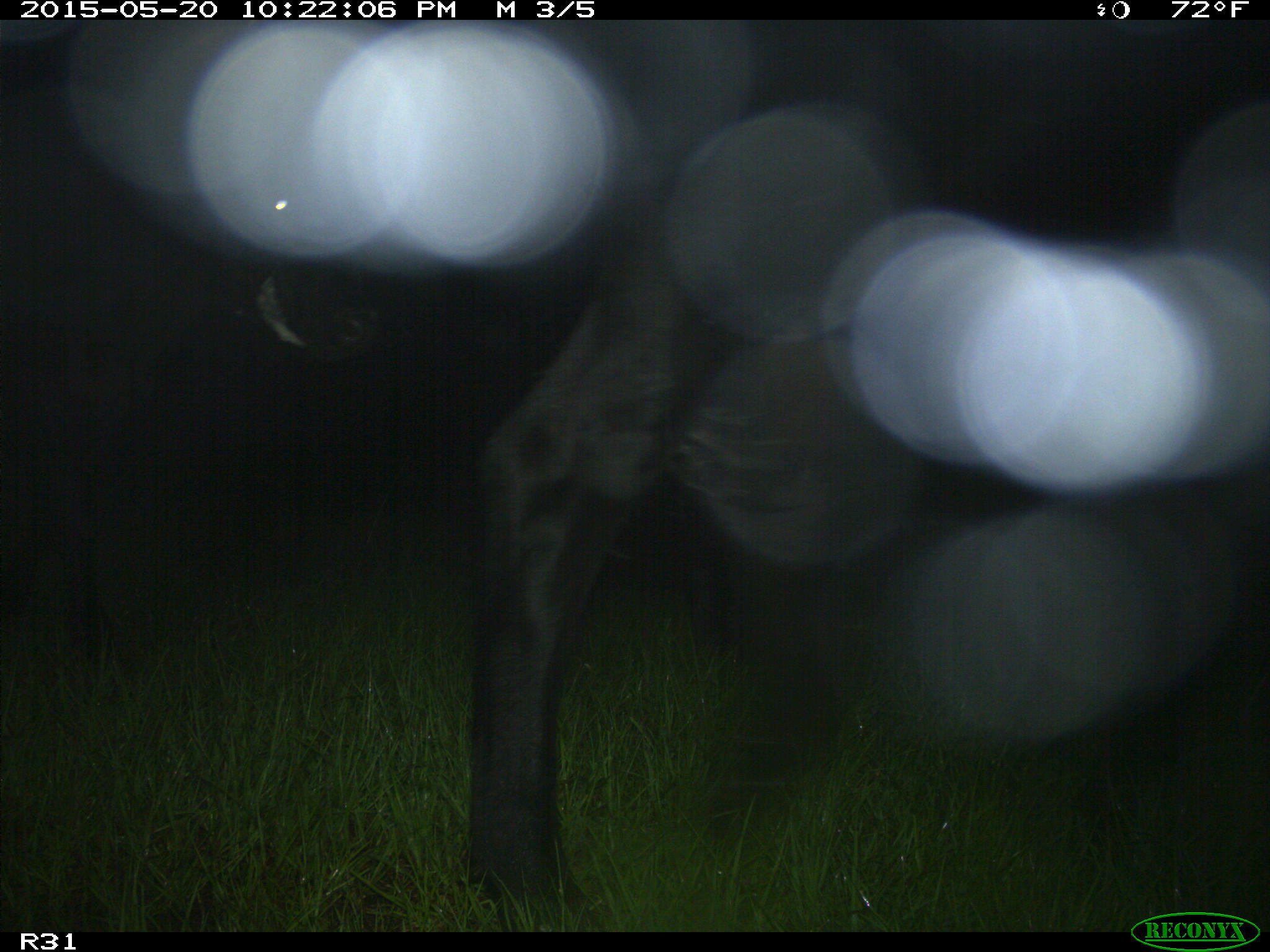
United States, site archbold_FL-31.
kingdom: Animalia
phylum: Chordata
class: Mammalia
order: Artiodactyla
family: Bovidae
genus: Bos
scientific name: Bos taurus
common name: domestic cow